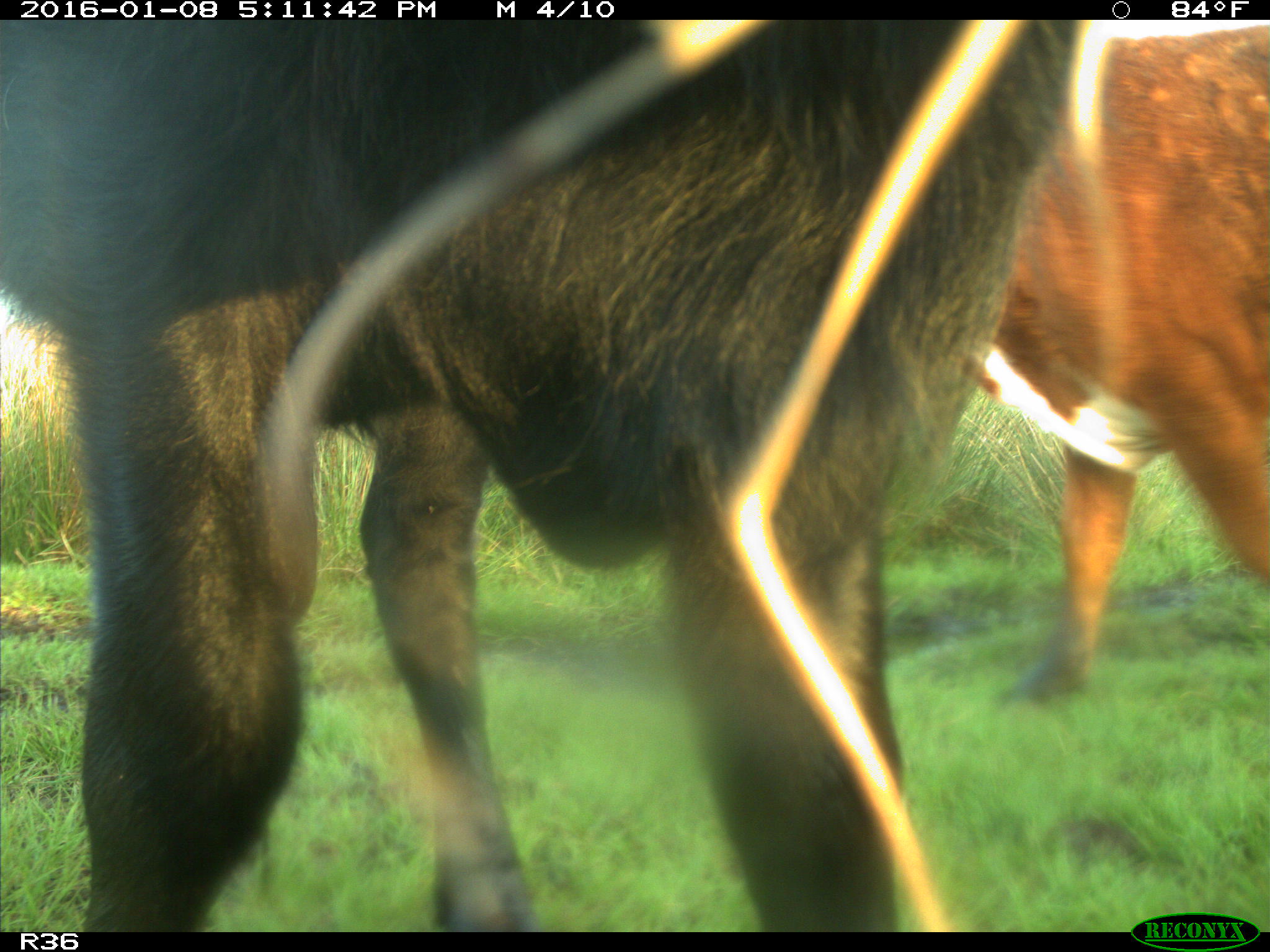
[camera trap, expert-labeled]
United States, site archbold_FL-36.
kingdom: Animalia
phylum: Chordata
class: Mammalia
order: Artiodactyla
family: Bovidae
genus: Bos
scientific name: Bos taurus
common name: domestic cow